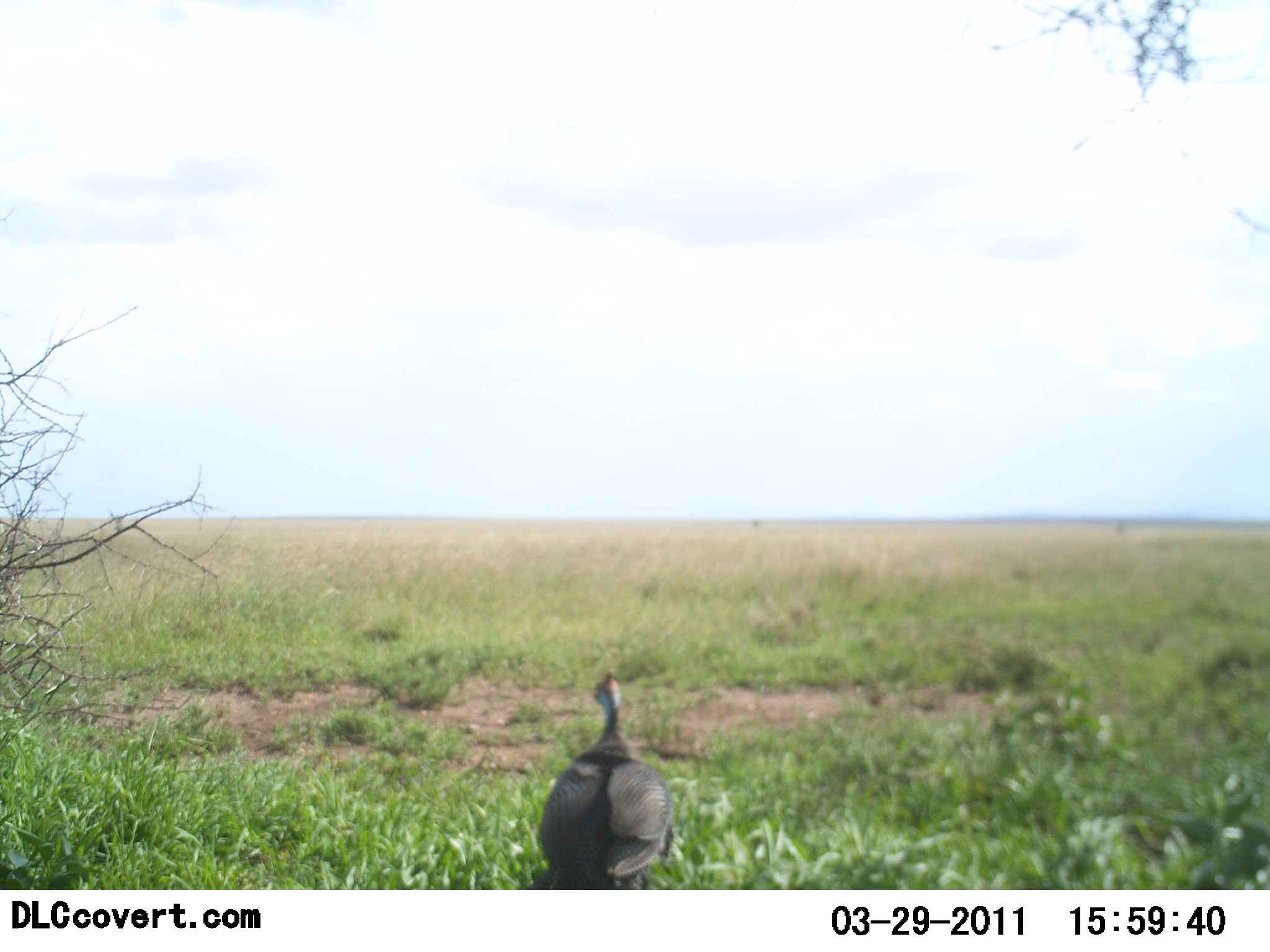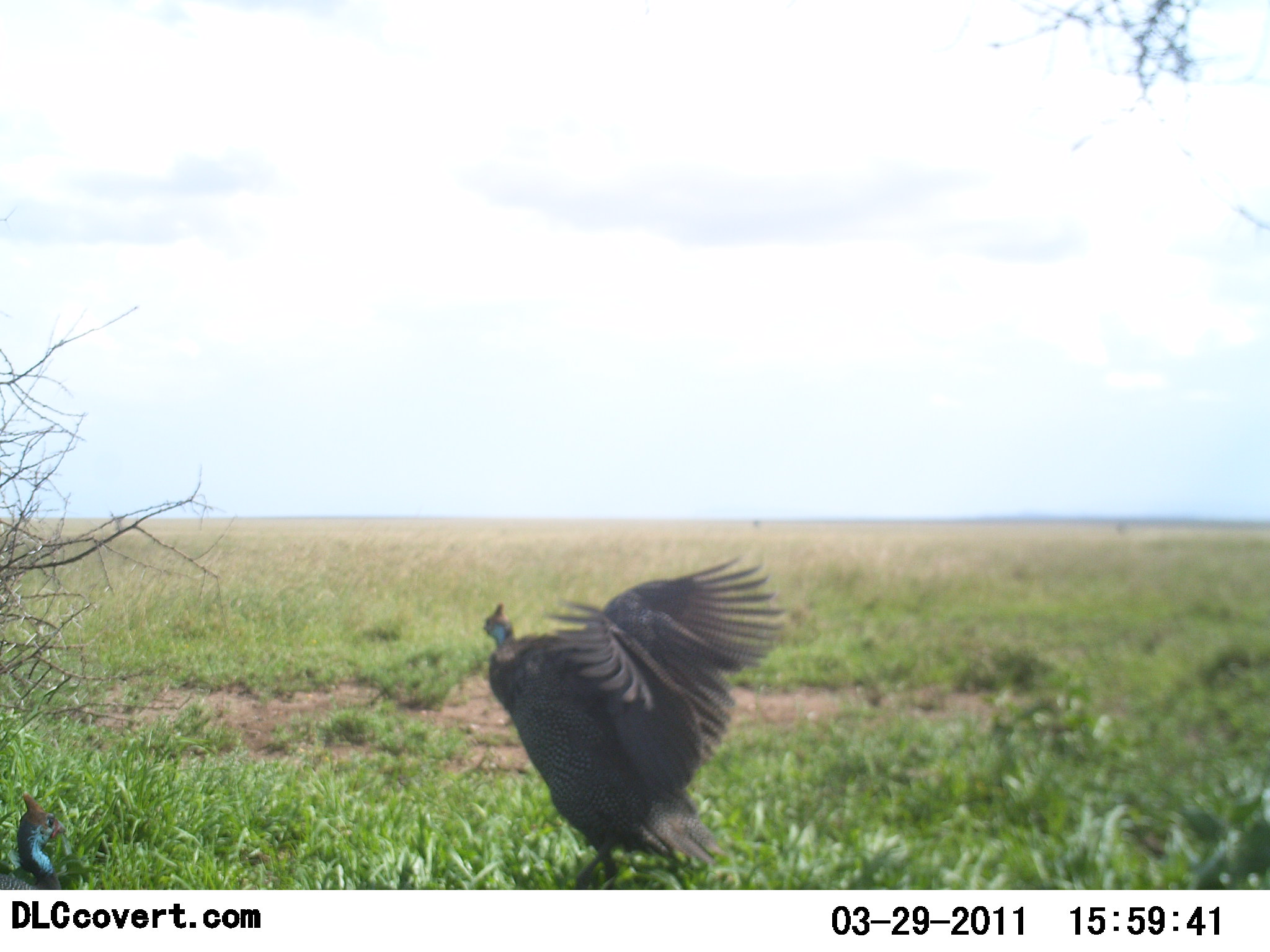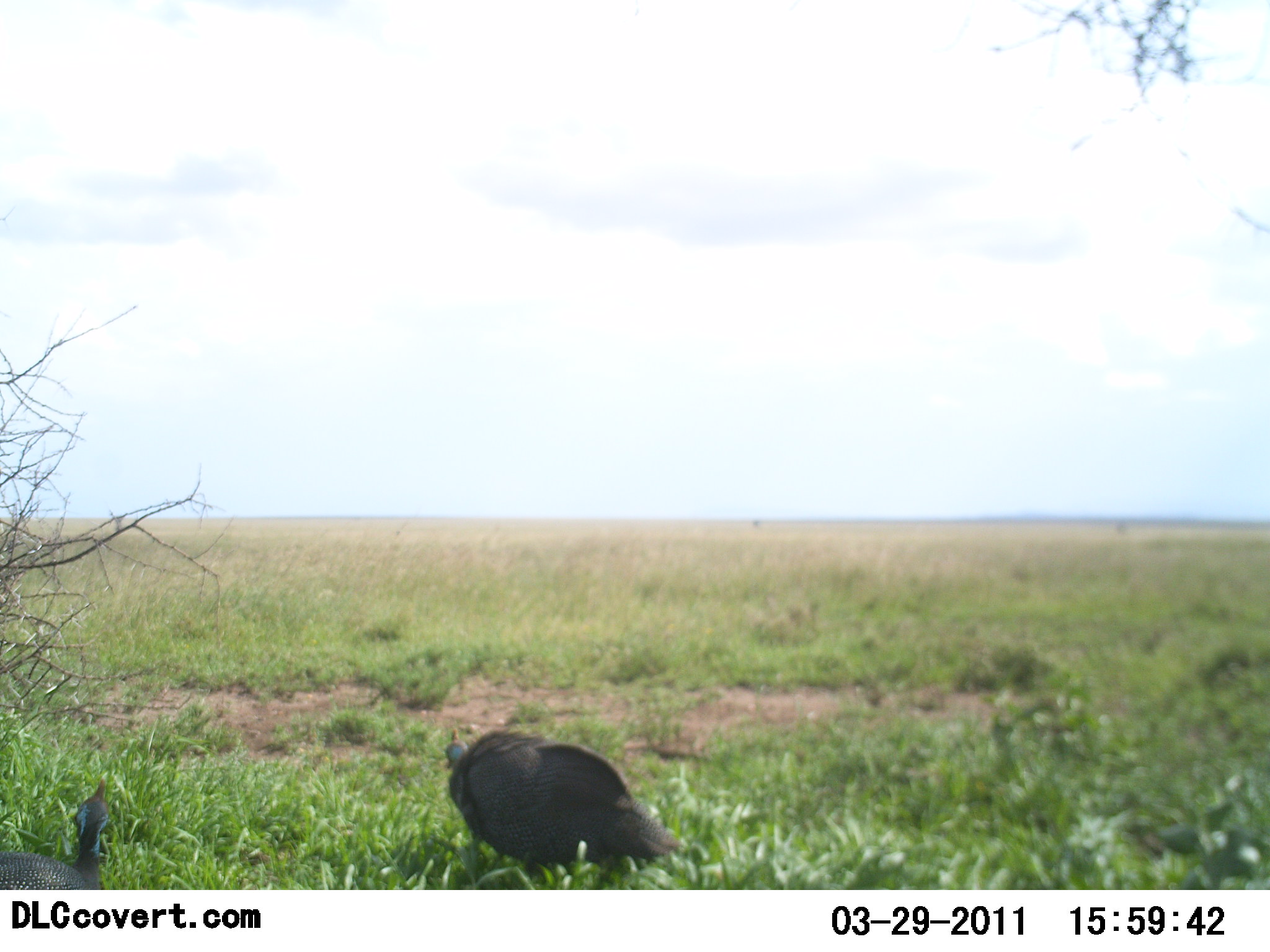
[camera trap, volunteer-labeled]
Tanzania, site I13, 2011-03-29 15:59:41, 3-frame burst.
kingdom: Animalia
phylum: Chordata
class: Aves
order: Galliformes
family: Numididae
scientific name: Numididae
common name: guinea fowl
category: guineafowl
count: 2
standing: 31%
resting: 23%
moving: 46%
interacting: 31%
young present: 0%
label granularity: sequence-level